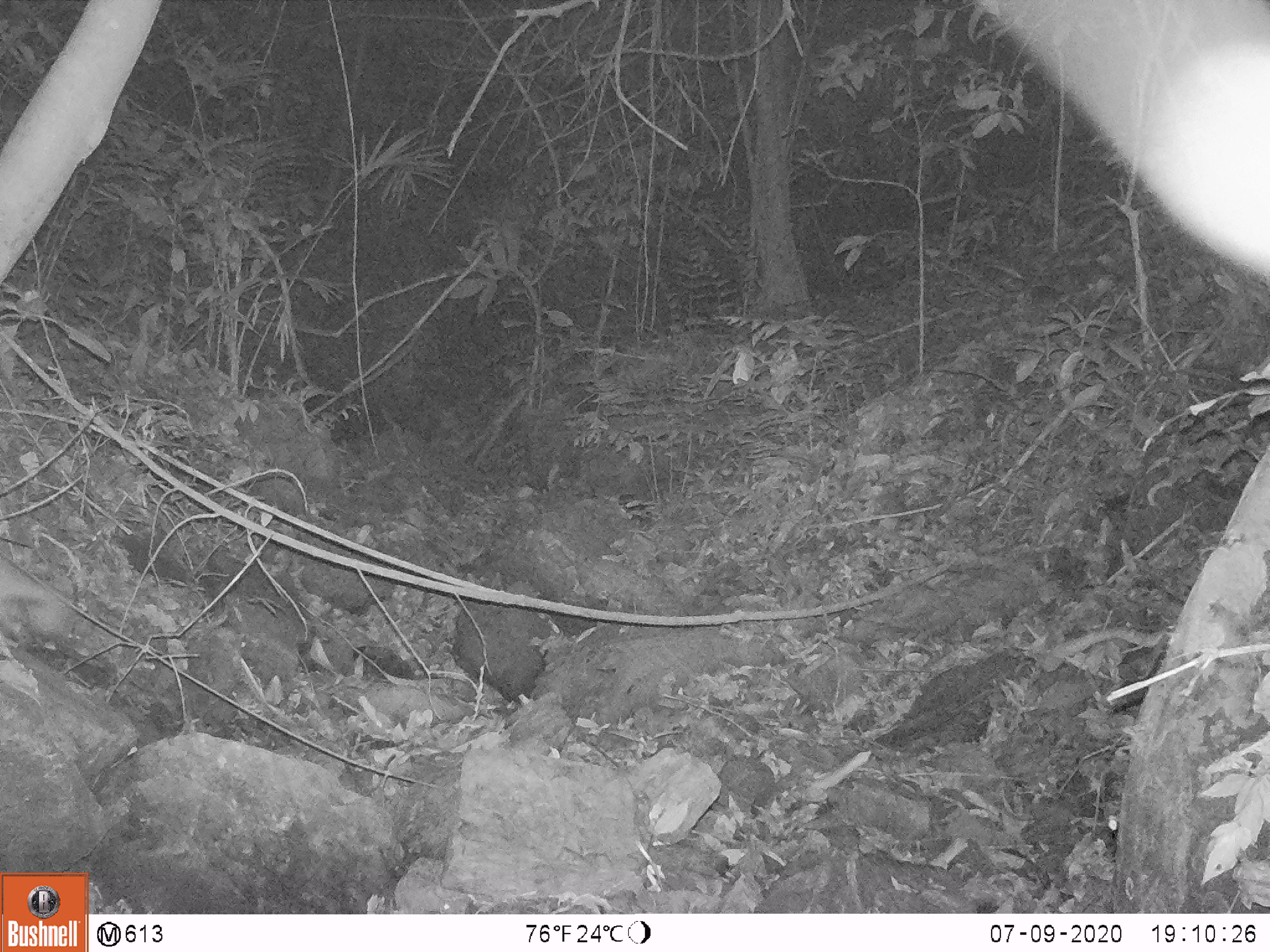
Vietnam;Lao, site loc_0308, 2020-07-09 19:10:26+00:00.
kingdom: Animalia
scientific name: Animalia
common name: animal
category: unidentified animal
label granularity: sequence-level